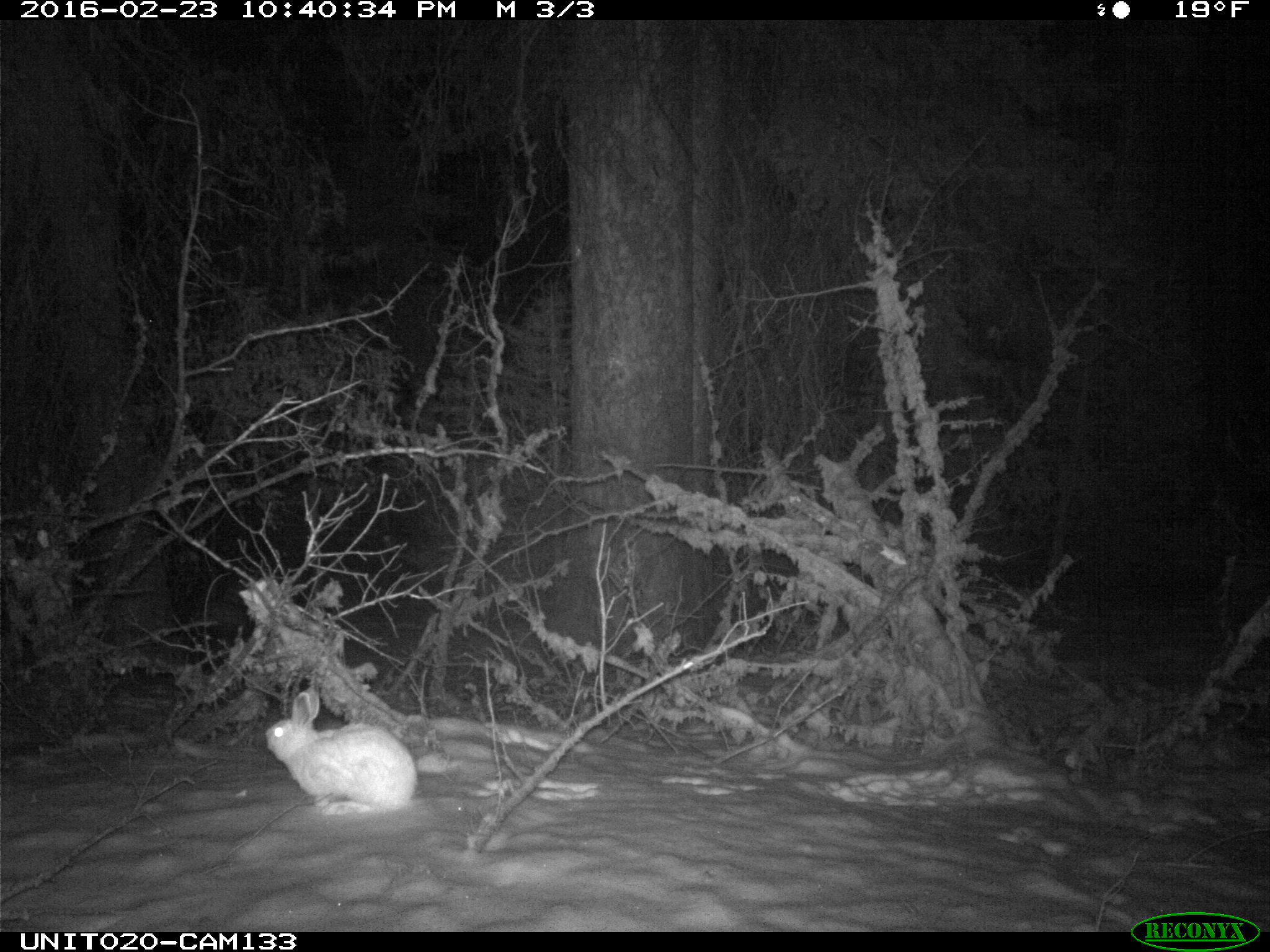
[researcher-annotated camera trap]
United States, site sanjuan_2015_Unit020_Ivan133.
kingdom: Animalia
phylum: Chordata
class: Mammalia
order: Lagomorpha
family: Leporidae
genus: Lepus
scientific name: Lepus americanus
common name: snowshoe hare